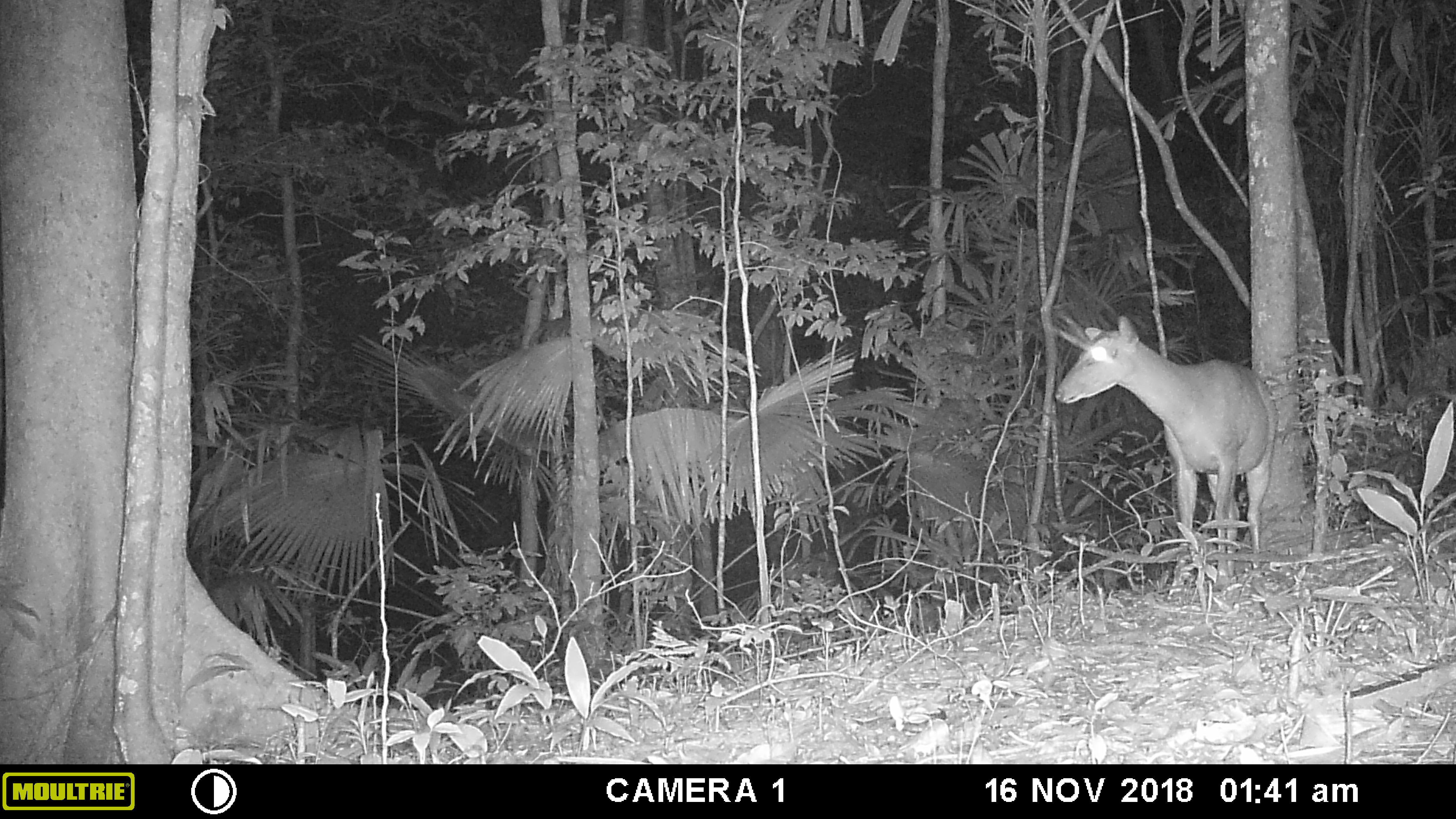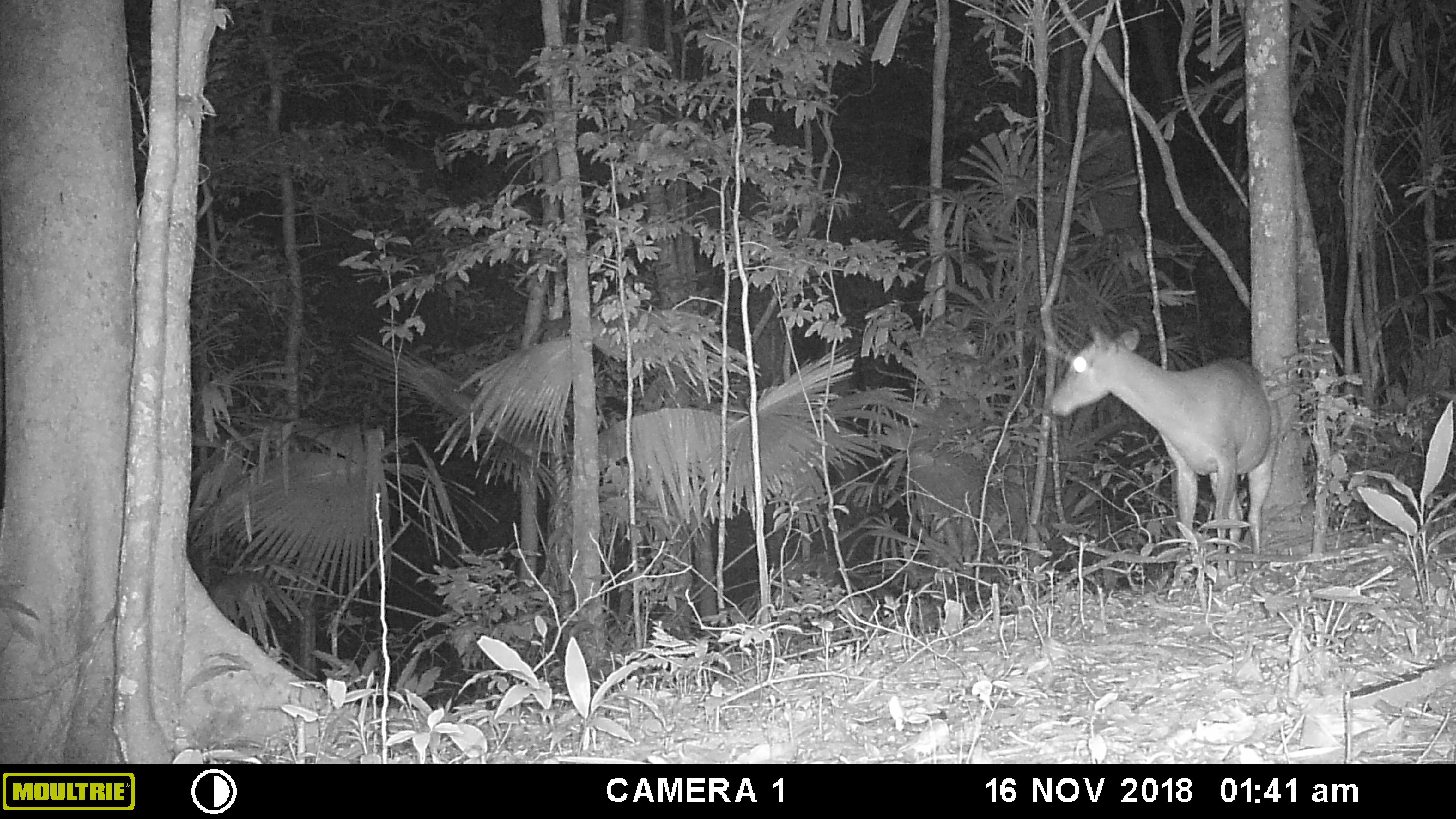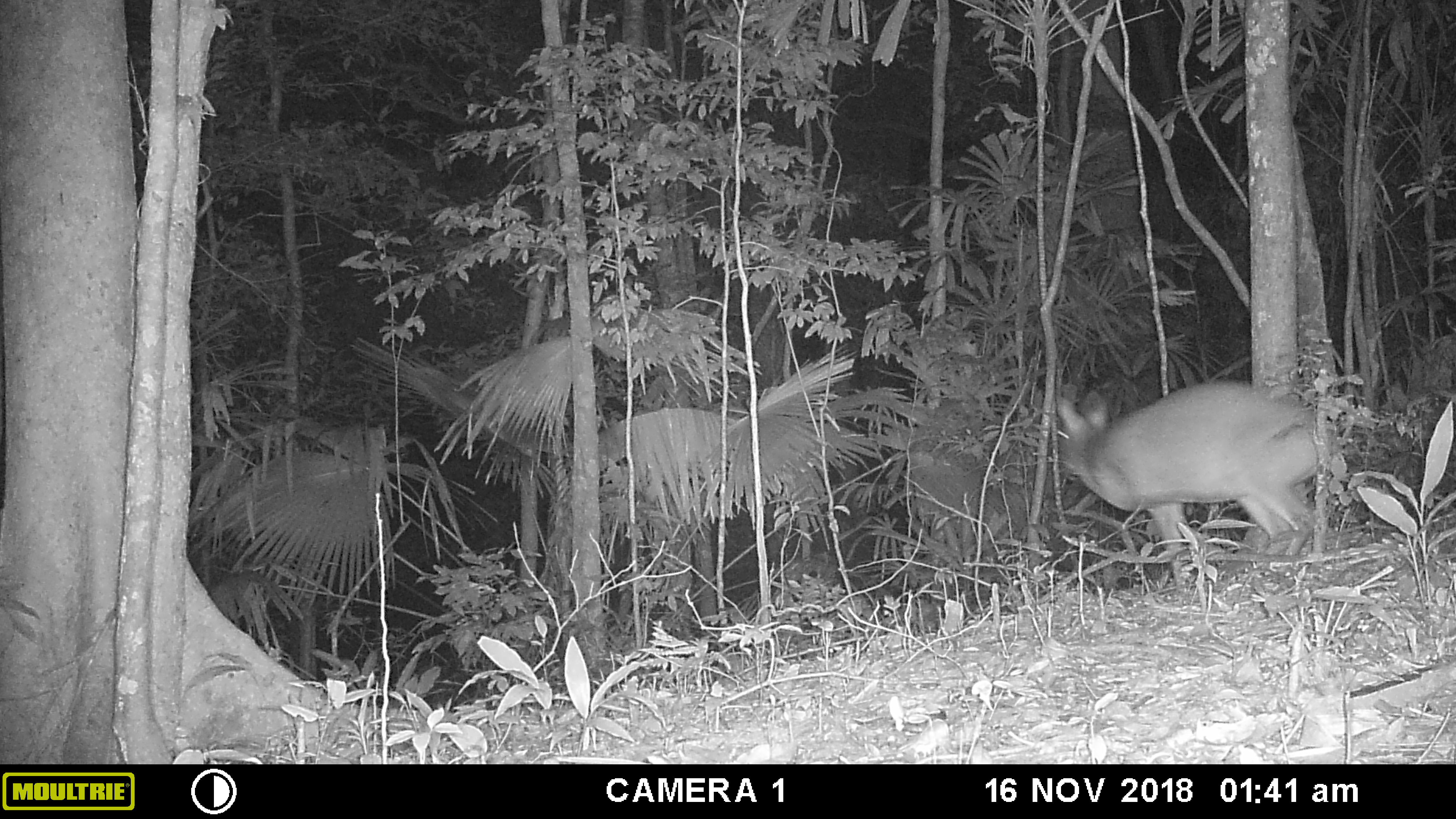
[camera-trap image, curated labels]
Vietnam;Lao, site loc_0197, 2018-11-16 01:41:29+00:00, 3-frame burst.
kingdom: Animalia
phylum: Chordata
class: Mammalia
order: Artiodactyla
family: Cervidae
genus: Muntiacus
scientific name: Muntiacus vuquangensis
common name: large-antlered muntjac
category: large antlered muntjac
Large antlered muntjac (large-antlered muntjac) (Muntiacus vuquangensis). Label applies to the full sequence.